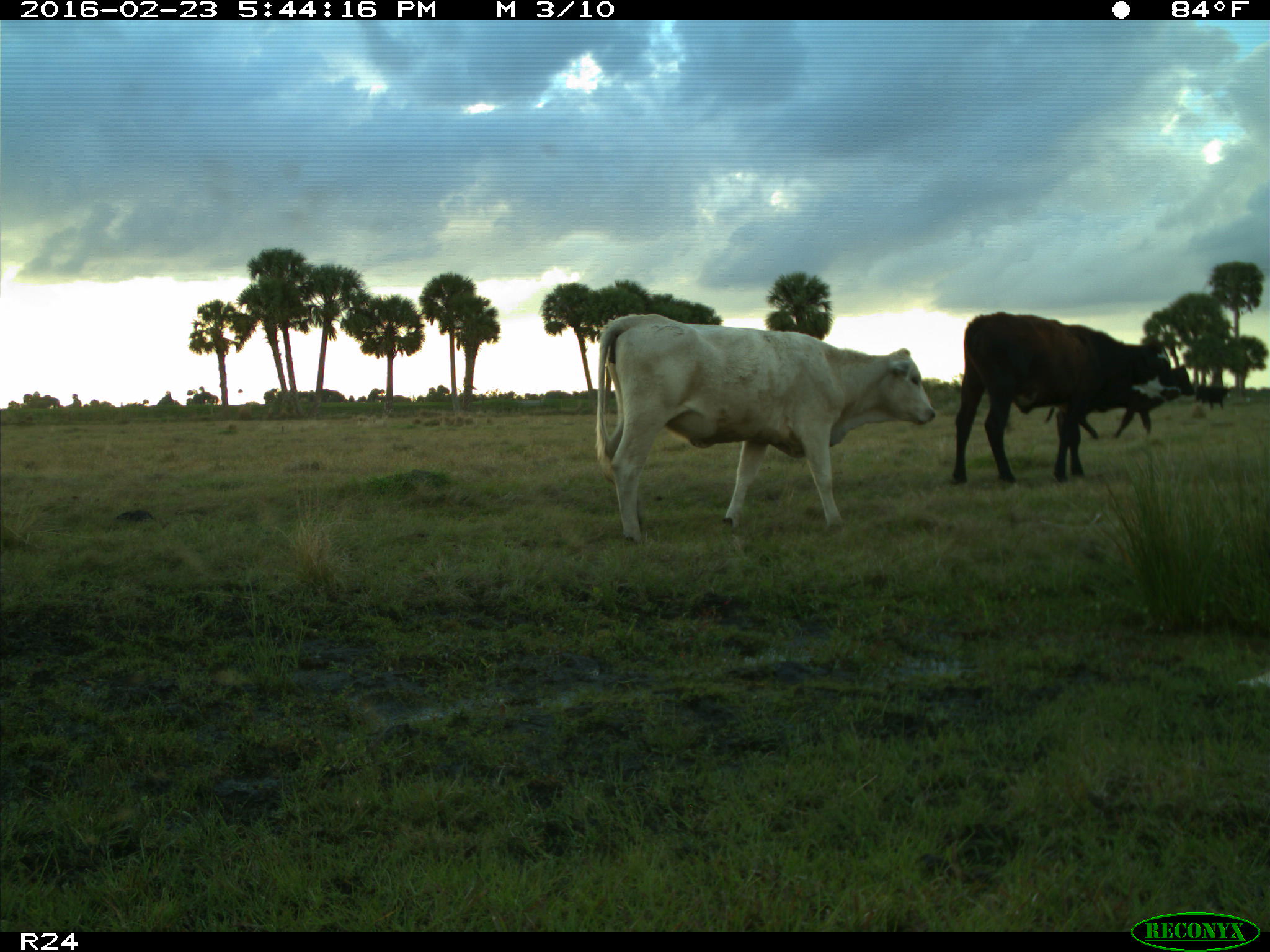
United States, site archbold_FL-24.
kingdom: Animalia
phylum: Chordata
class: Mammalia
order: Artiodactyla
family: Bovidae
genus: Bos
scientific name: Bos taurus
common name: domestic cow